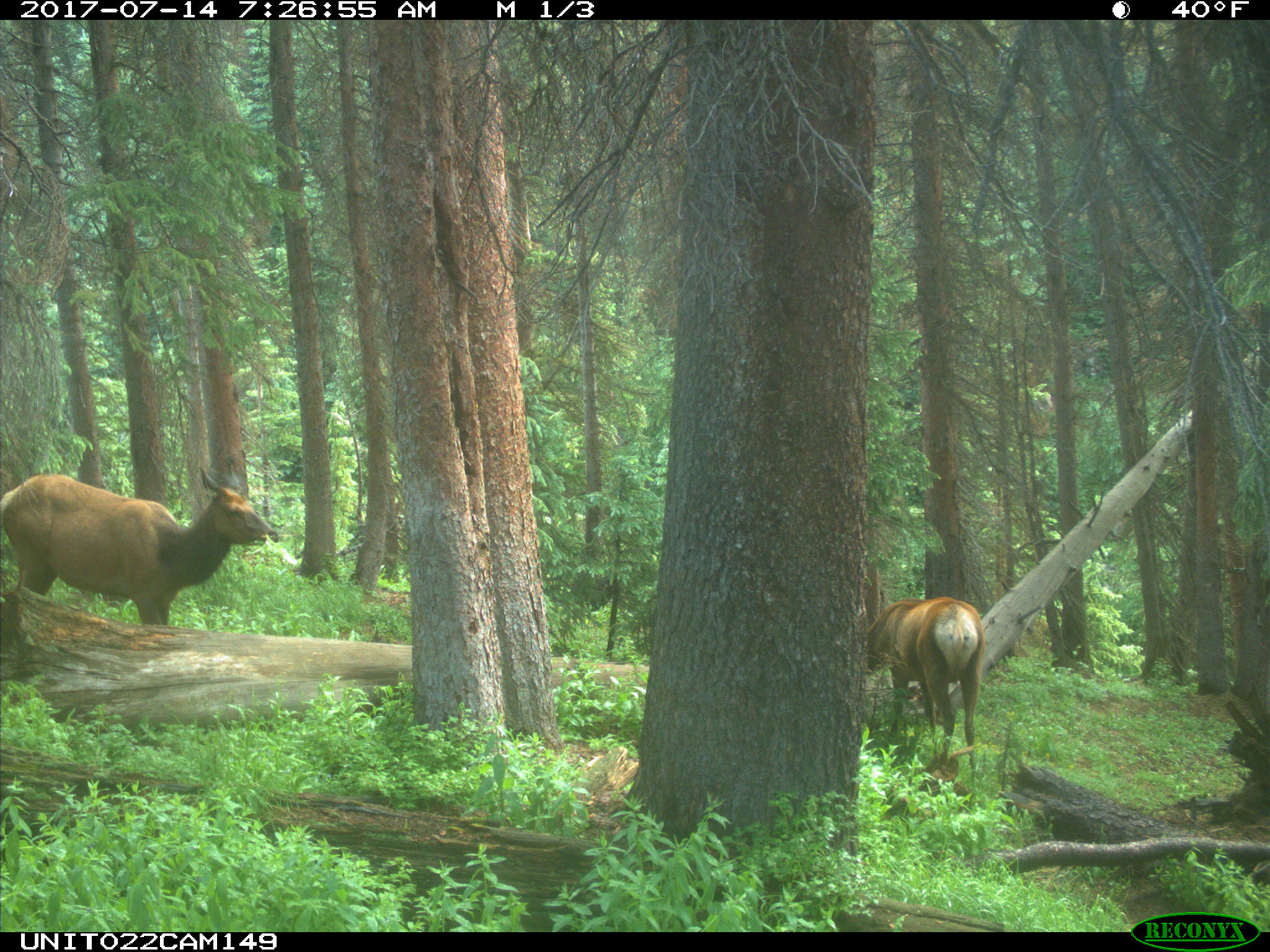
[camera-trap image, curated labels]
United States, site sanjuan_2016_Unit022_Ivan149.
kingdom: Animalia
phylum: Chordata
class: Mammalia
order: Artiodactyla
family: Cervidae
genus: Cervus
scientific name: Cervus elaphus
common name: red deer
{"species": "Cervus elaphus (red deer)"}